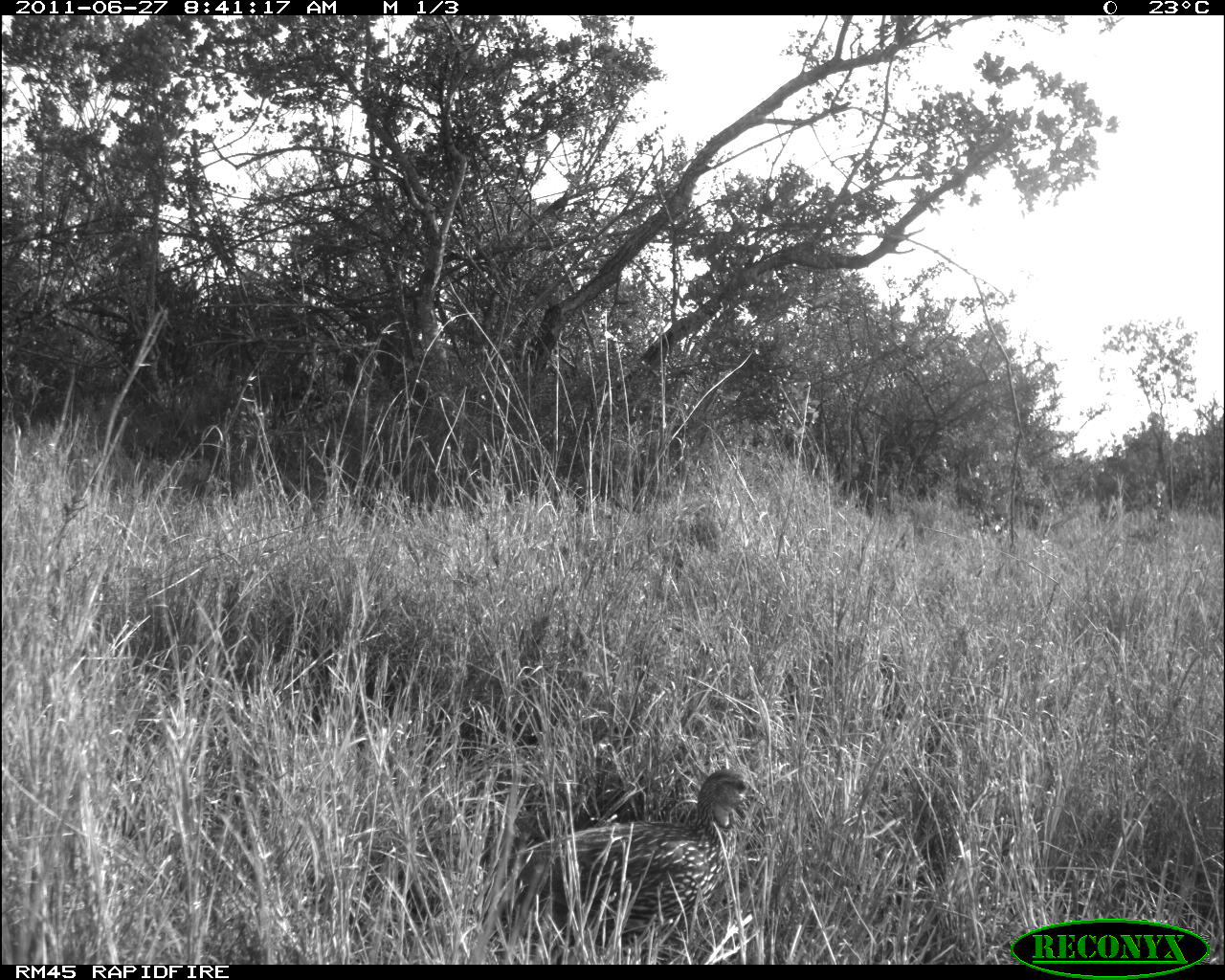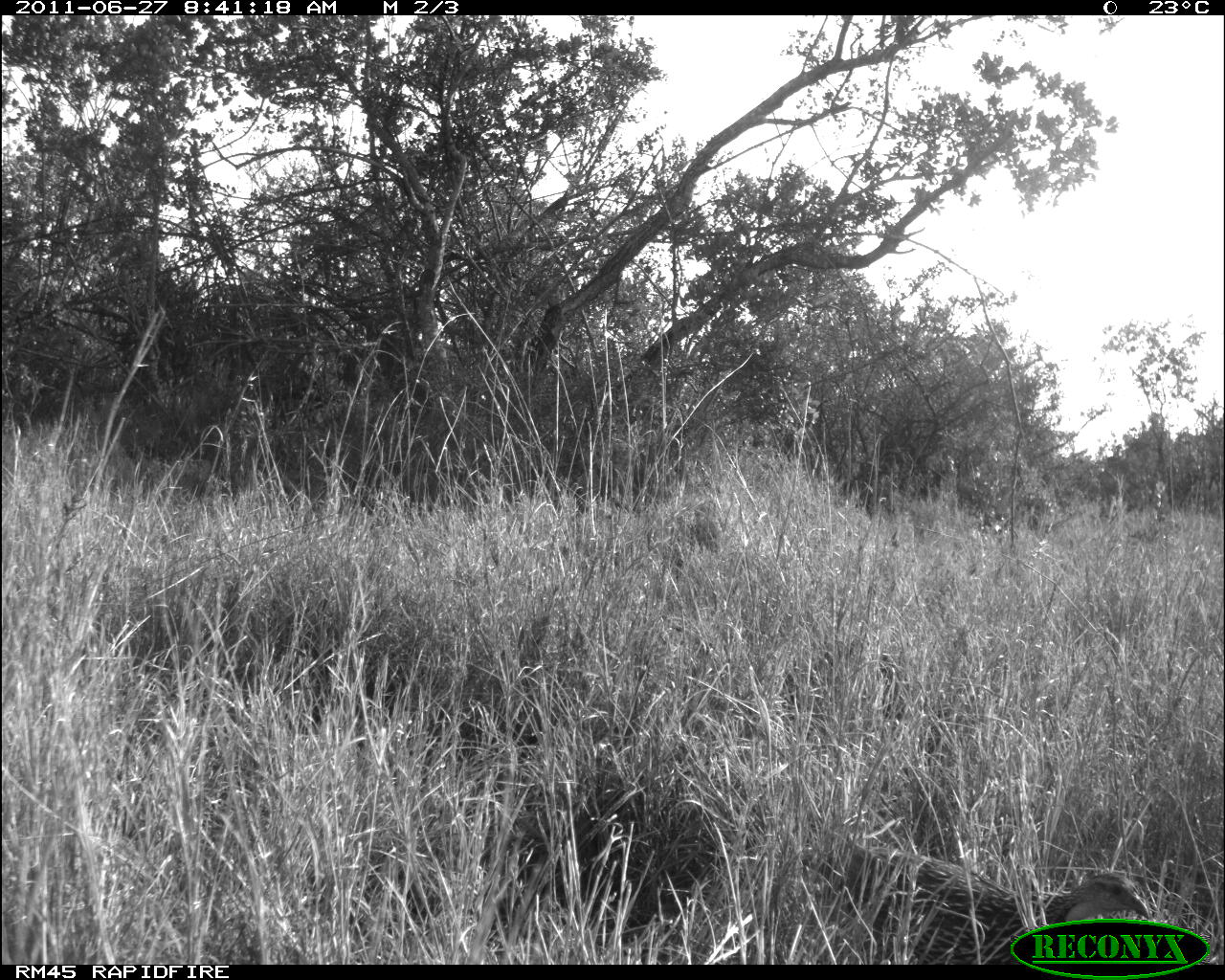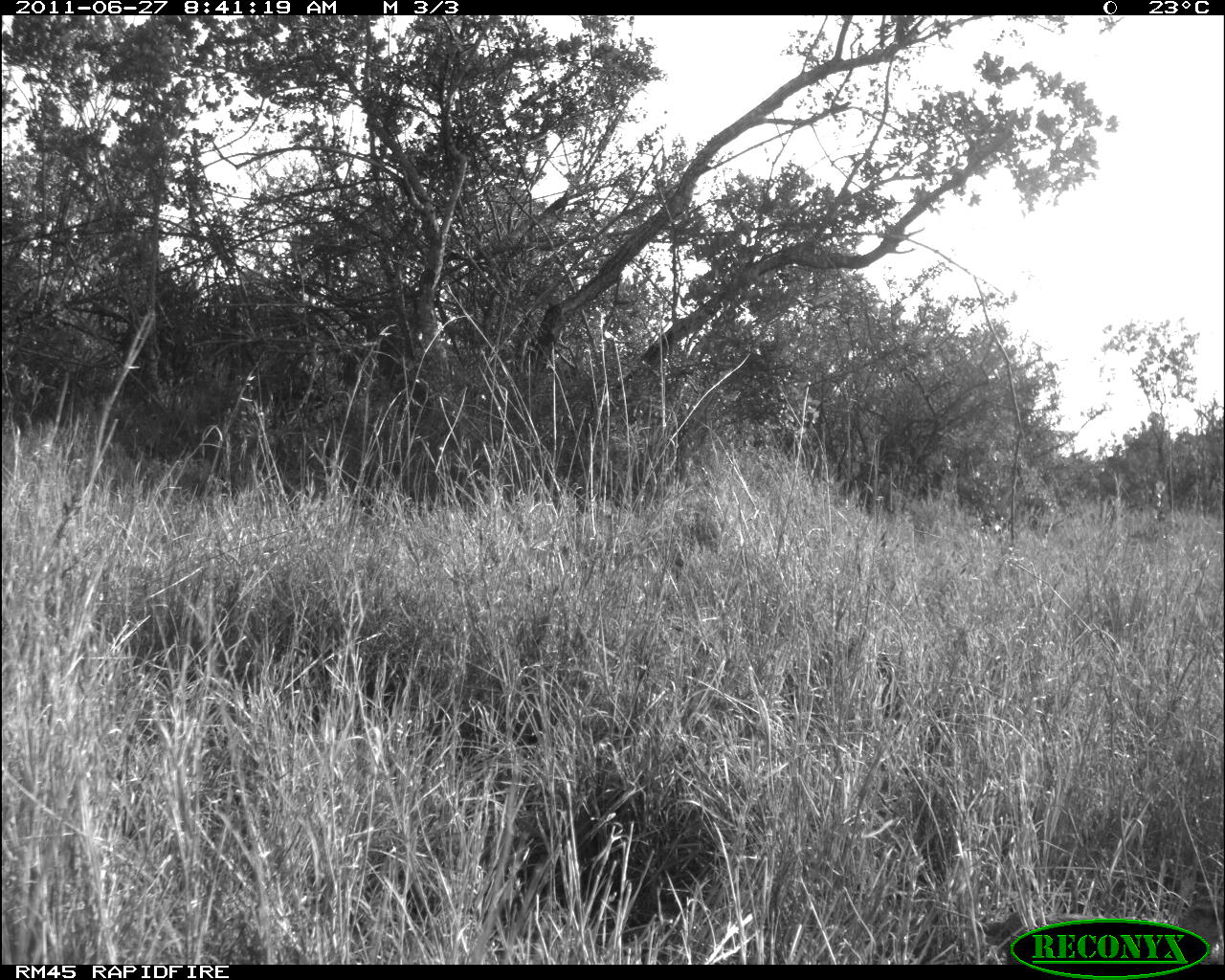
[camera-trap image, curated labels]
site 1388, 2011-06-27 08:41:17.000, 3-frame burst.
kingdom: Animalia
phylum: Chordata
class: Aves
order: Galliformes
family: Phasianidae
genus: Pternistis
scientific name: Pternistis leucoscepus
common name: yellow-necked francolin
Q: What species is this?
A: Pternistis leucoscepus (yellow-necked francolin).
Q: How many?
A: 1.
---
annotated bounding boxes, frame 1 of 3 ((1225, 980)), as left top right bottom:
pternistis leucoscepus: 491 763 768 947; 575 735 639 827; 880 653 905 719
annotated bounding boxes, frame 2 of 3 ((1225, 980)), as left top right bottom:
pternistis leucoscepus: 839 845 1150 963; 880 652 906 721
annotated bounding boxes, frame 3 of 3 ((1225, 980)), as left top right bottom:
pternistis leucoscepus: 981 894 1224 962